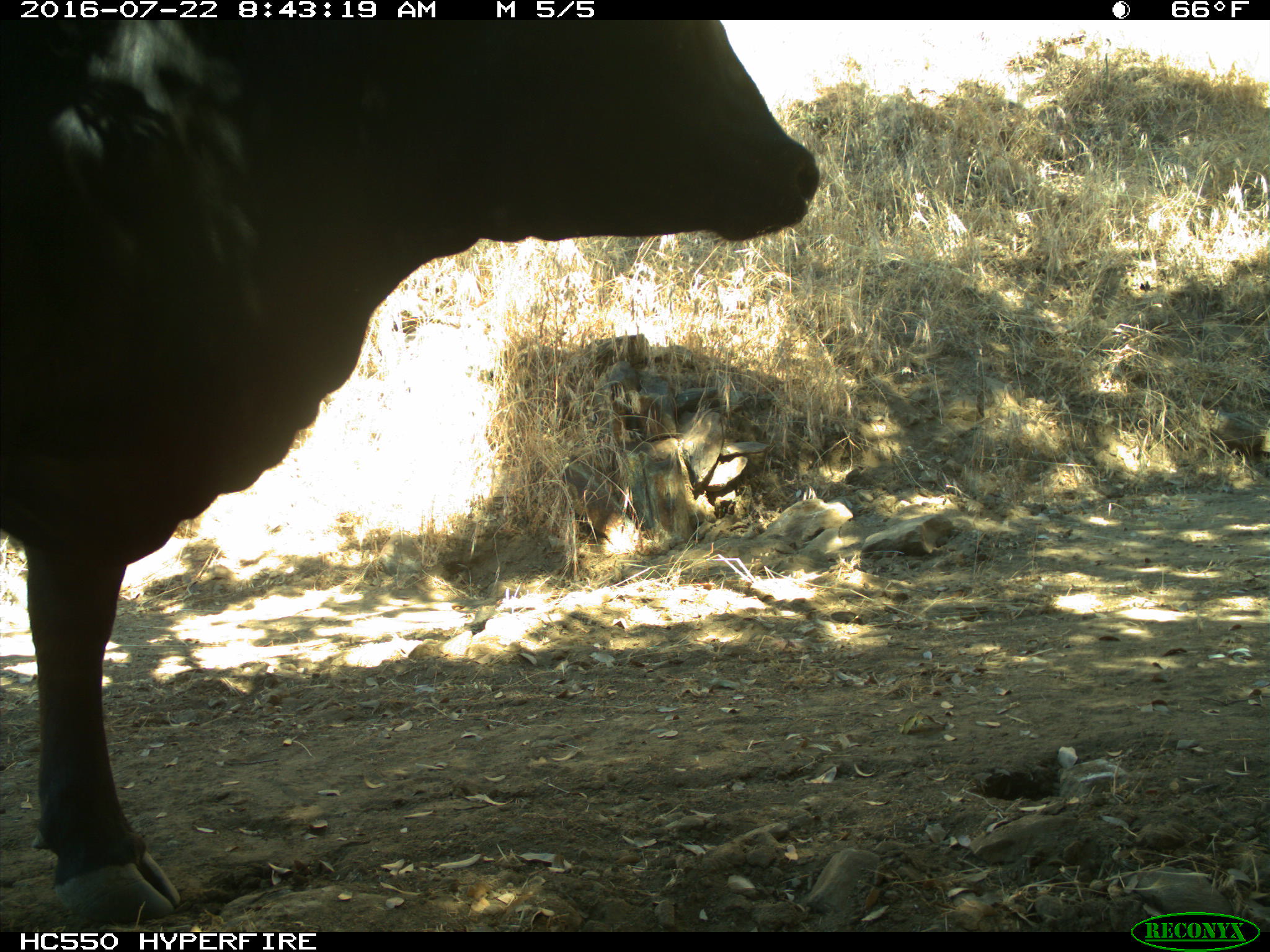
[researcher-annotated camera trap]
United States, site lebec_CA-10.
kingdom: Animalia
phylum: Chordata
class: Mammalia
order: Artiodactyla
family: Bovidae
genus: Bos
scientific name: Bos taurus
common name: domestic cow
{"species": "Bos taurus (domestic cow)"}